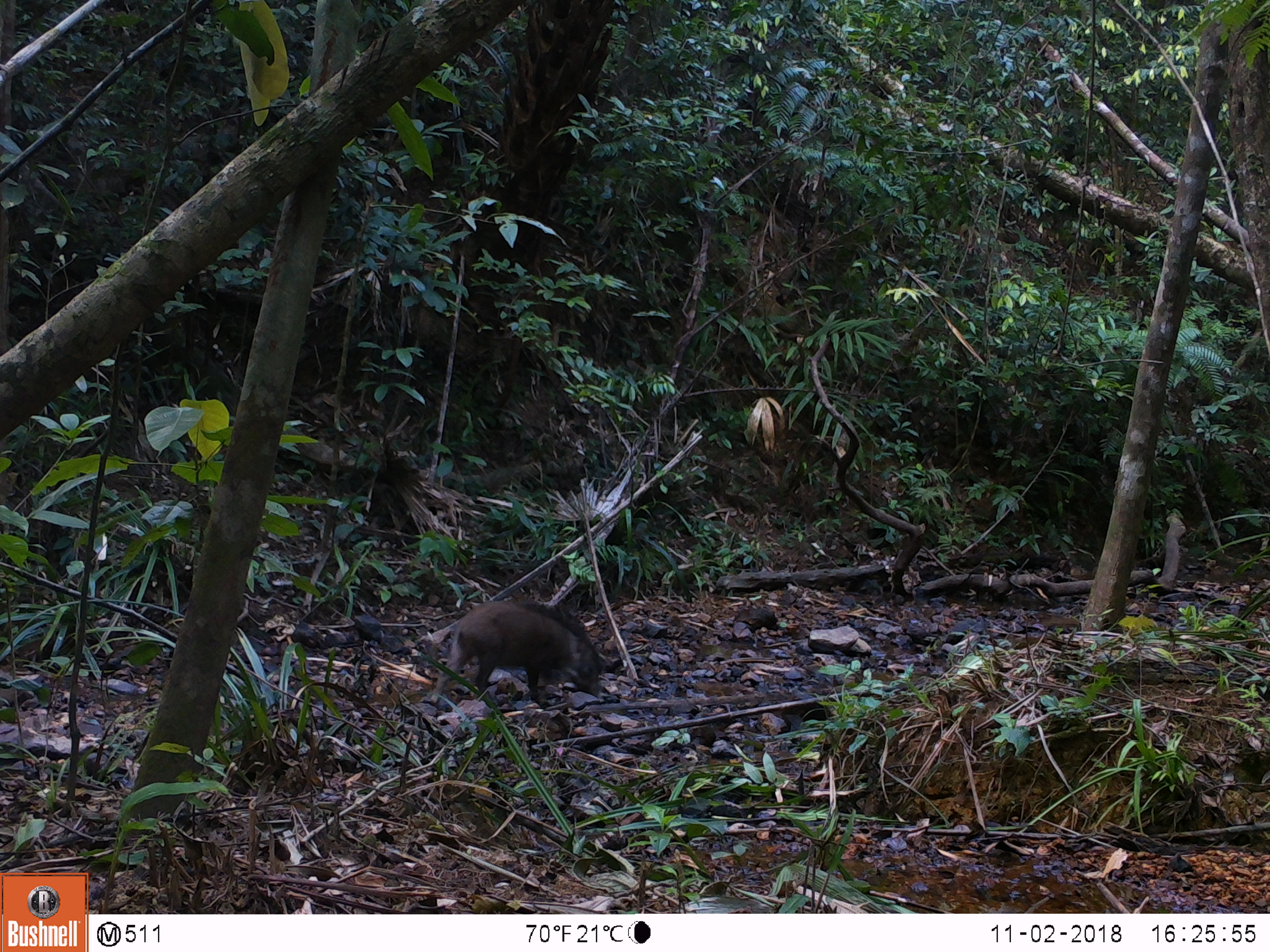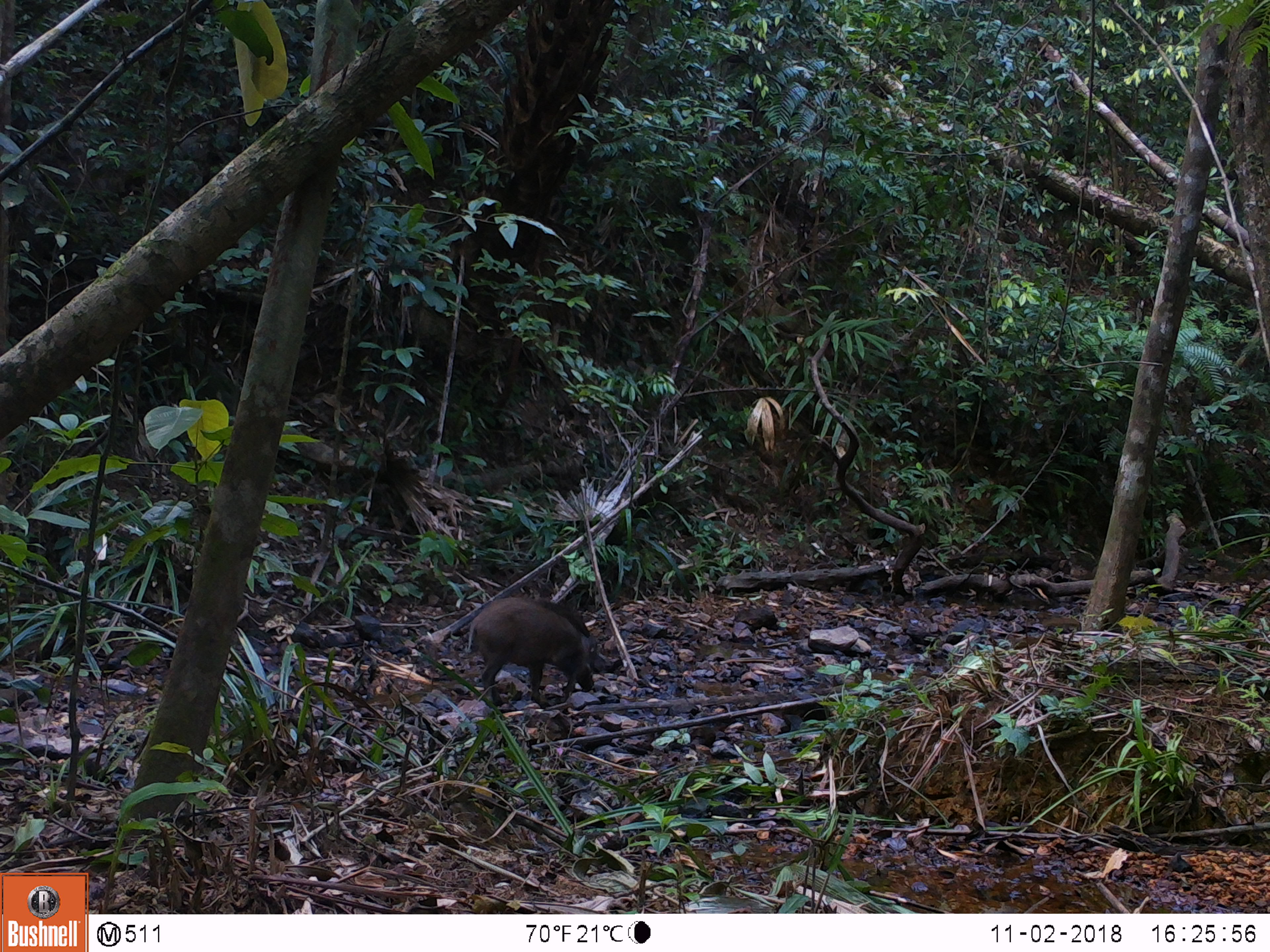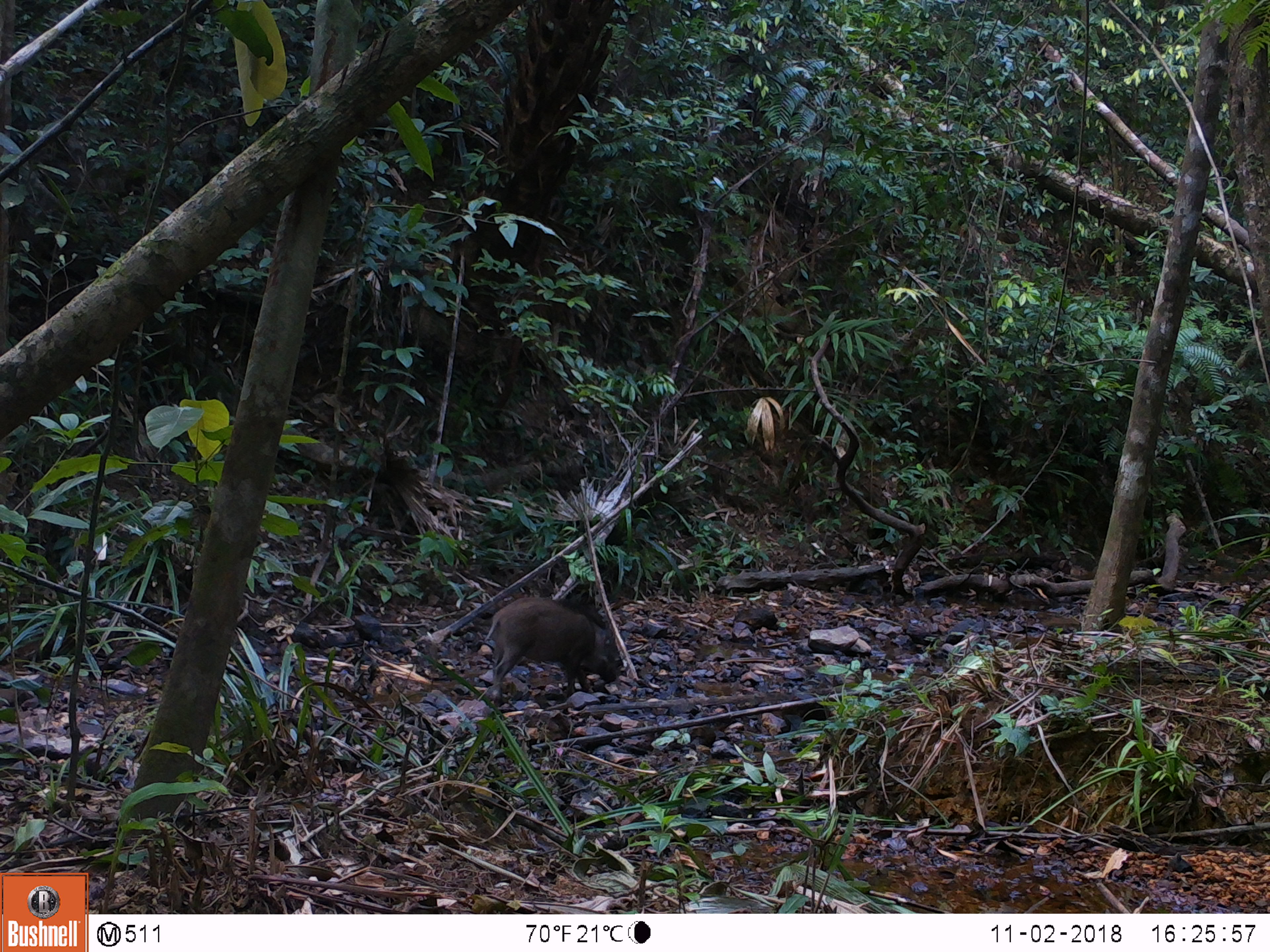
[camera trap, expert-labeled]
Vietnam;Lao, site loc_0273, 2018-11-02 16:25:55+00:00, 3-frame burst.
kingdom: Animalia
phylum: Chordata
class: Mammalia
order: Artiodactyla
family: Suidae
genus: Sus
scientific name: Sus scrofa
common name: eurasian wild pig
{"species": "eurasian wild pig (Sus scrofa)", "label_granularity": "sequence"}